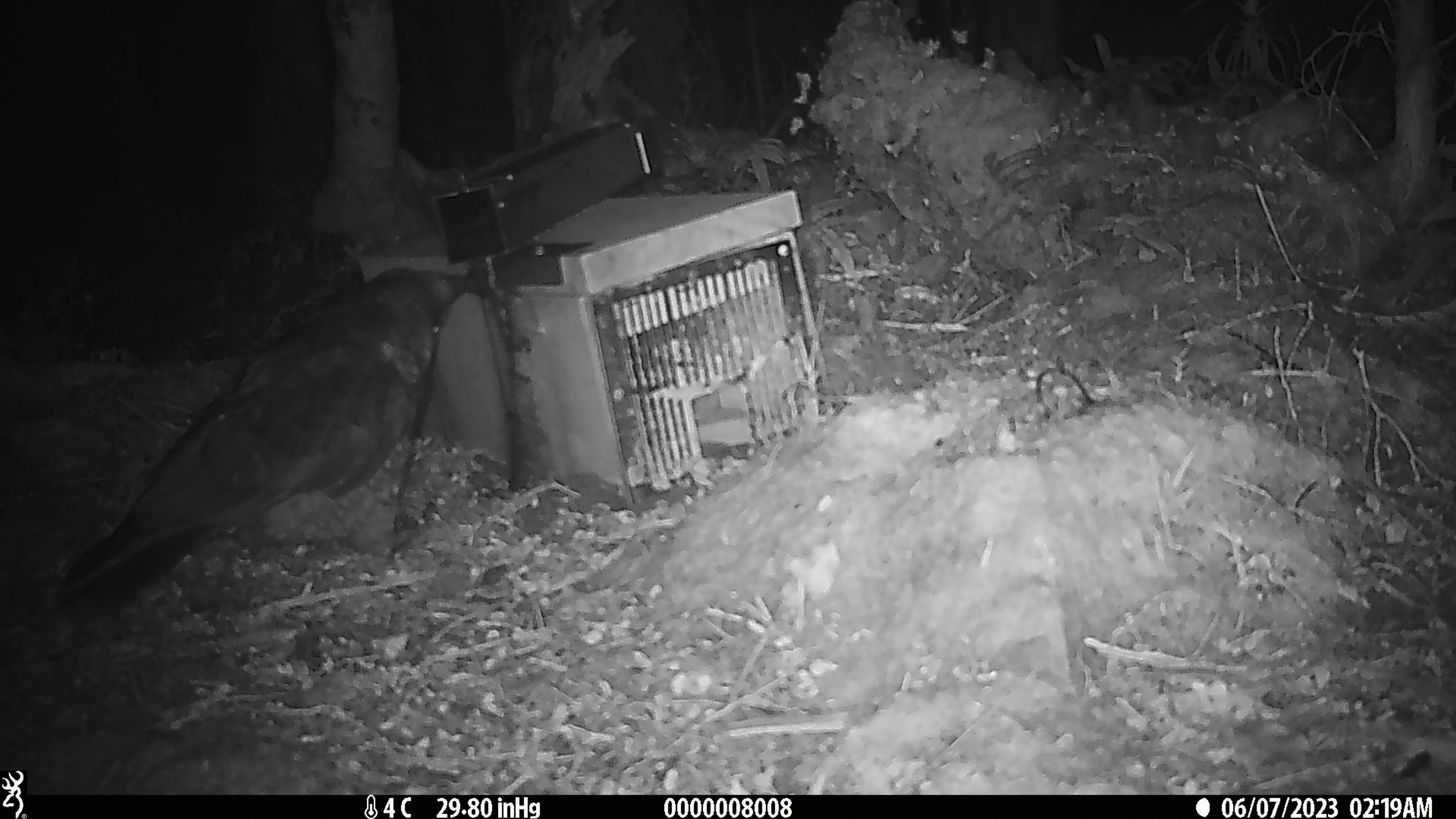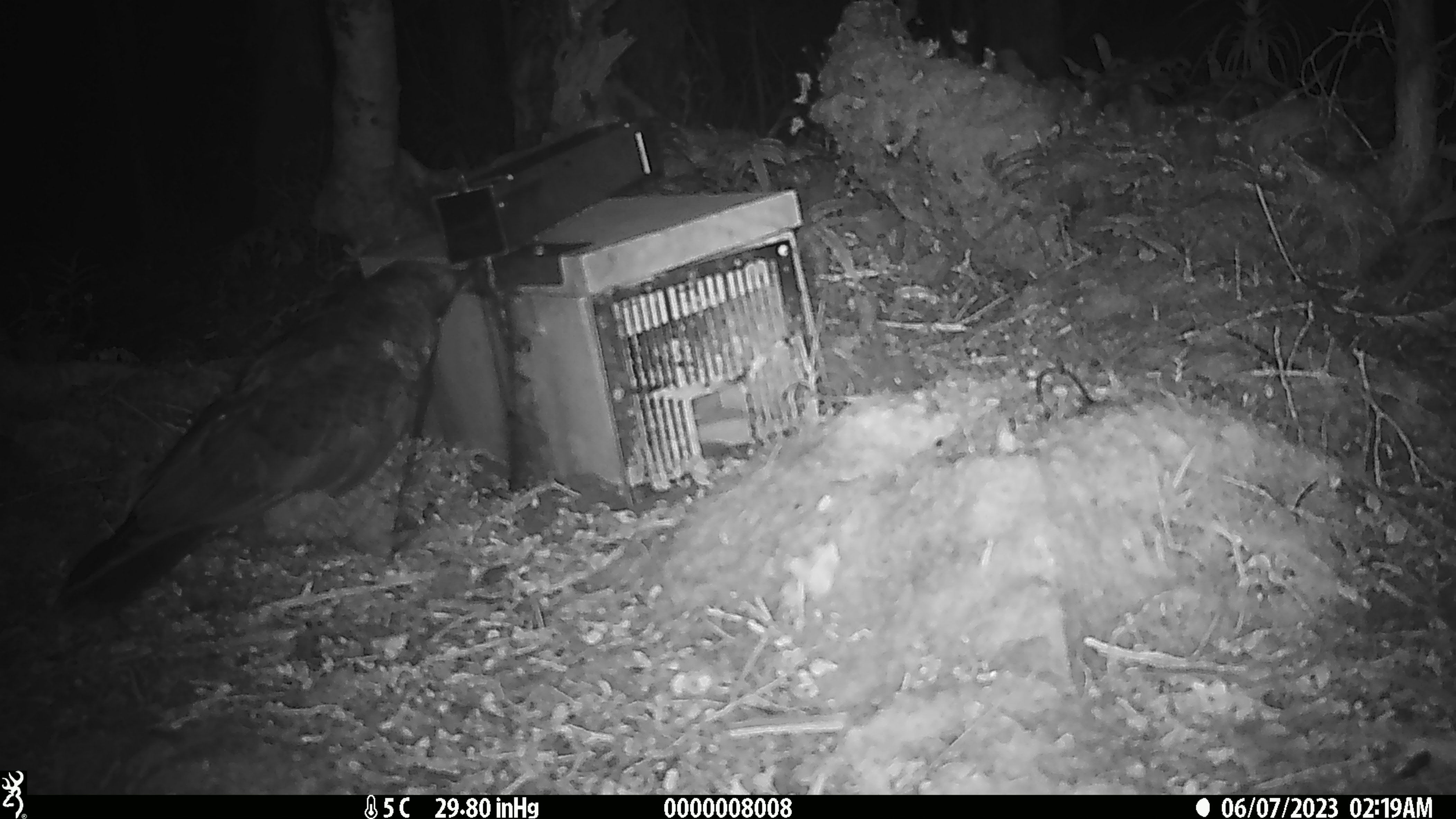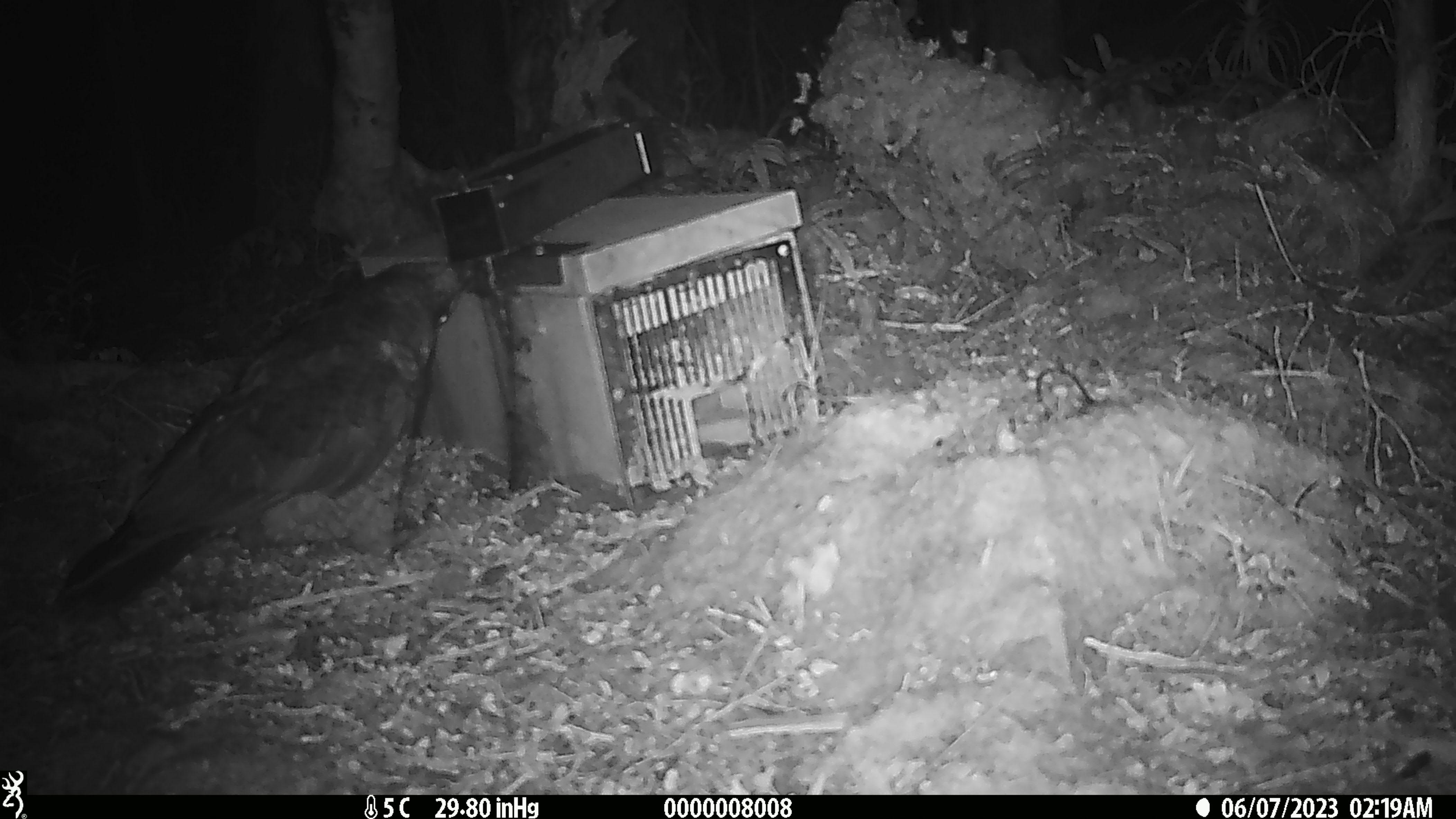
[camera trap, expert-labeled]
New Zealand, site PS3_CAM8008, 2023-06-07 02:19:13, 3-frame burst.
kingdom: Animalia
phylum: Chordata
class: Aves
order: Psittaciformes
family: Strigopidae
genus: Nestor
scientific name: Nestor notabilis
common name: kea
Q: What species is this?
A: Kea (Nestor notabilis).